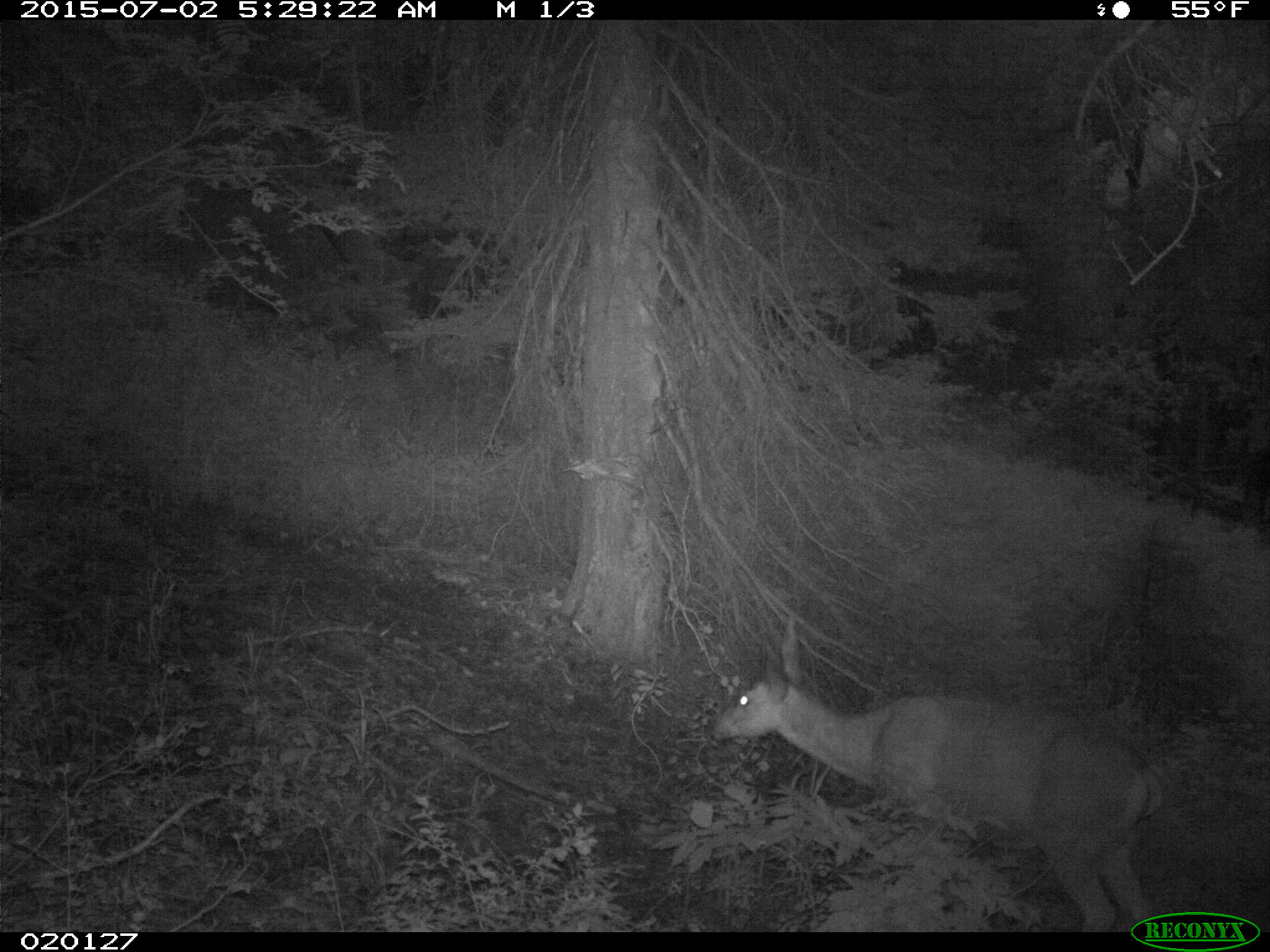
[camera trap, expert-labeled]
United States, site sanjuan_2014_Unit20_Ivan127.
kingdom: Animalia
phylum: Chordata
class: Mammalia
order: Artiodactyla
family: Cervidae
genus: Odocoileus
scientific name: Odocoileus hemionus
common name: mule deer